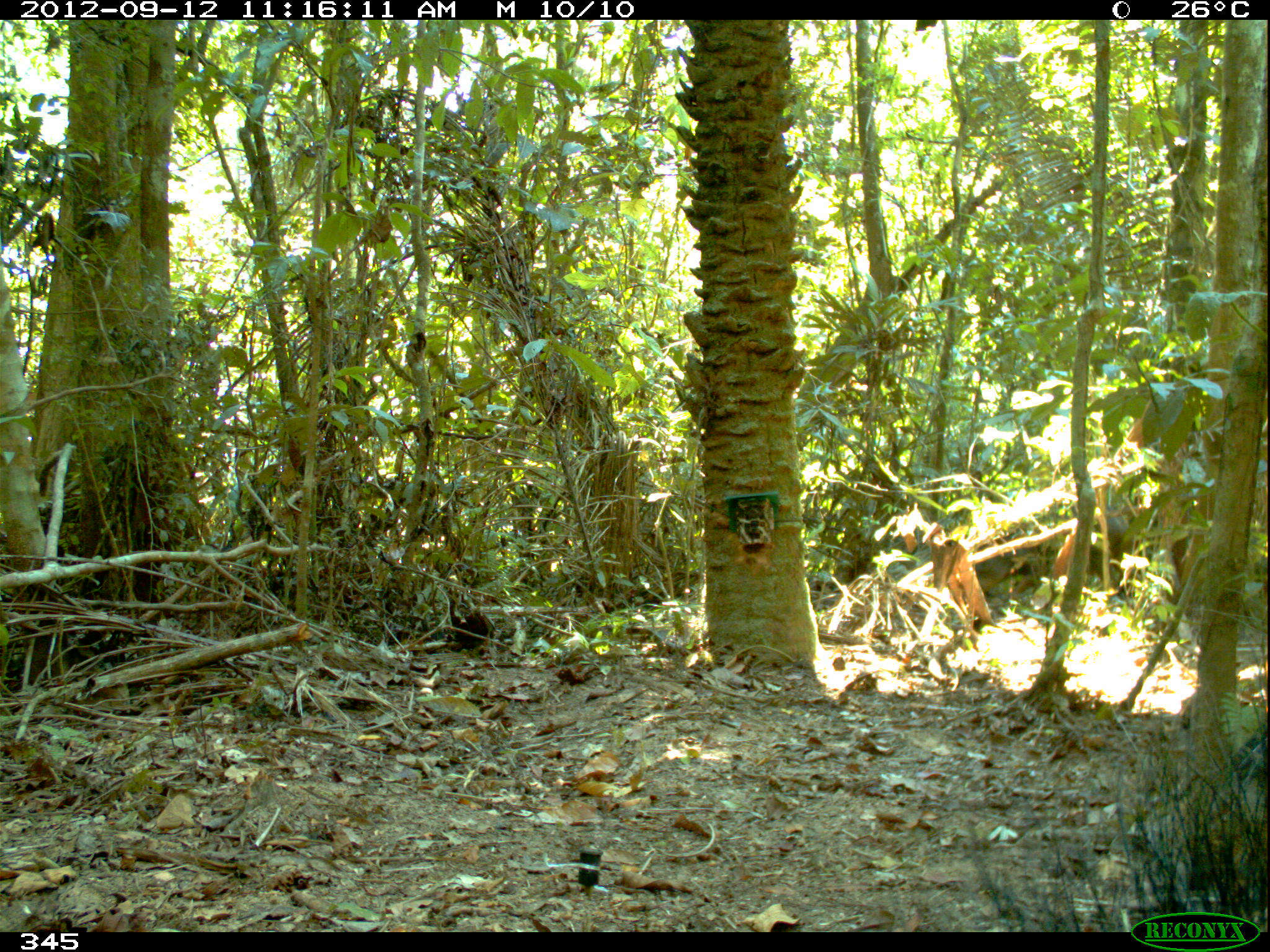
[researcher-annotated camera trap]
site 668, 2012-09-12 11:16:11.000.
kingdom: Animalia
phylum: Chordata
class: Mammalia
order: Artiodactyla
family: Tayassuidae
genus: Tayassu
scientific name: Tayassu pecari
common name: white-lipped peccary